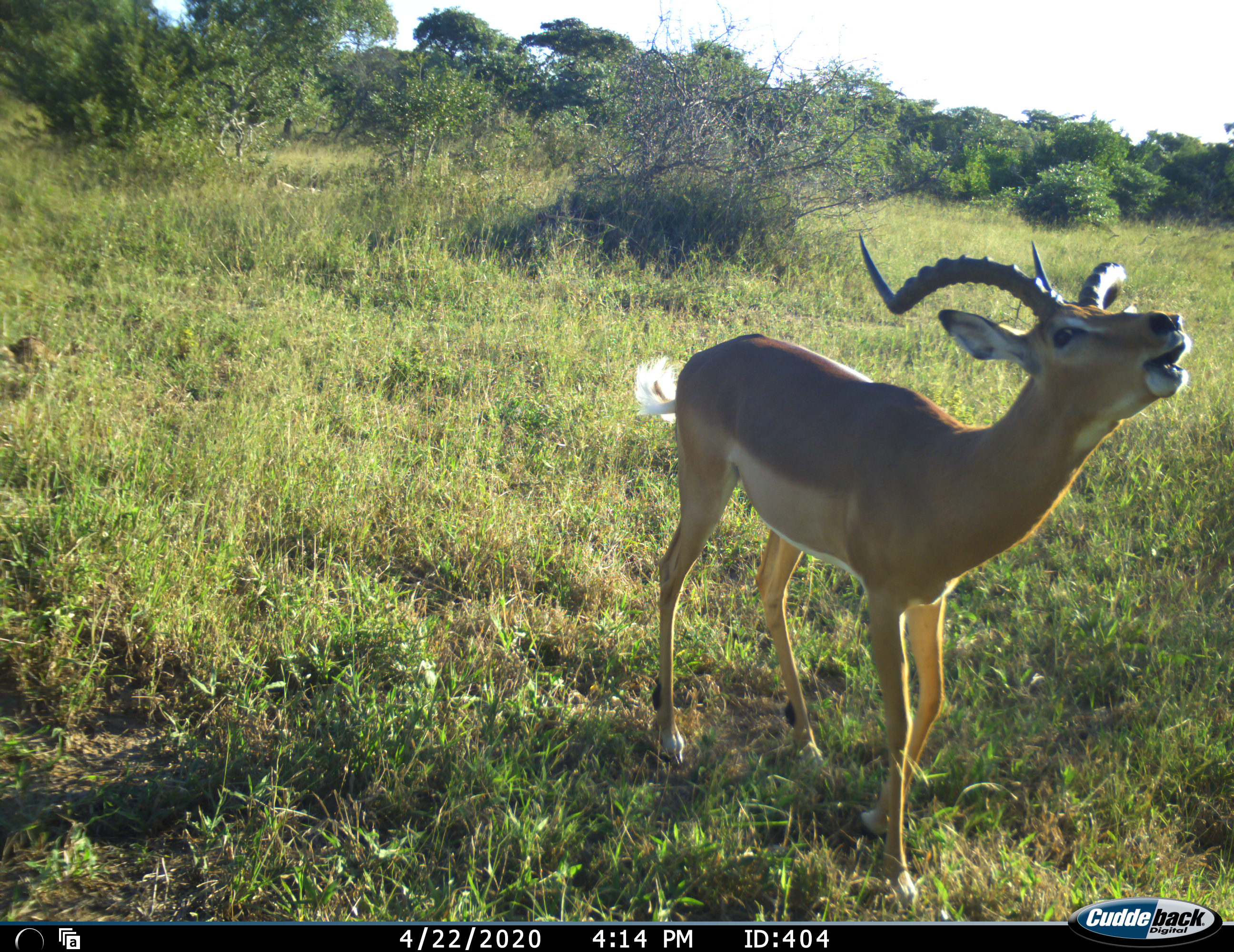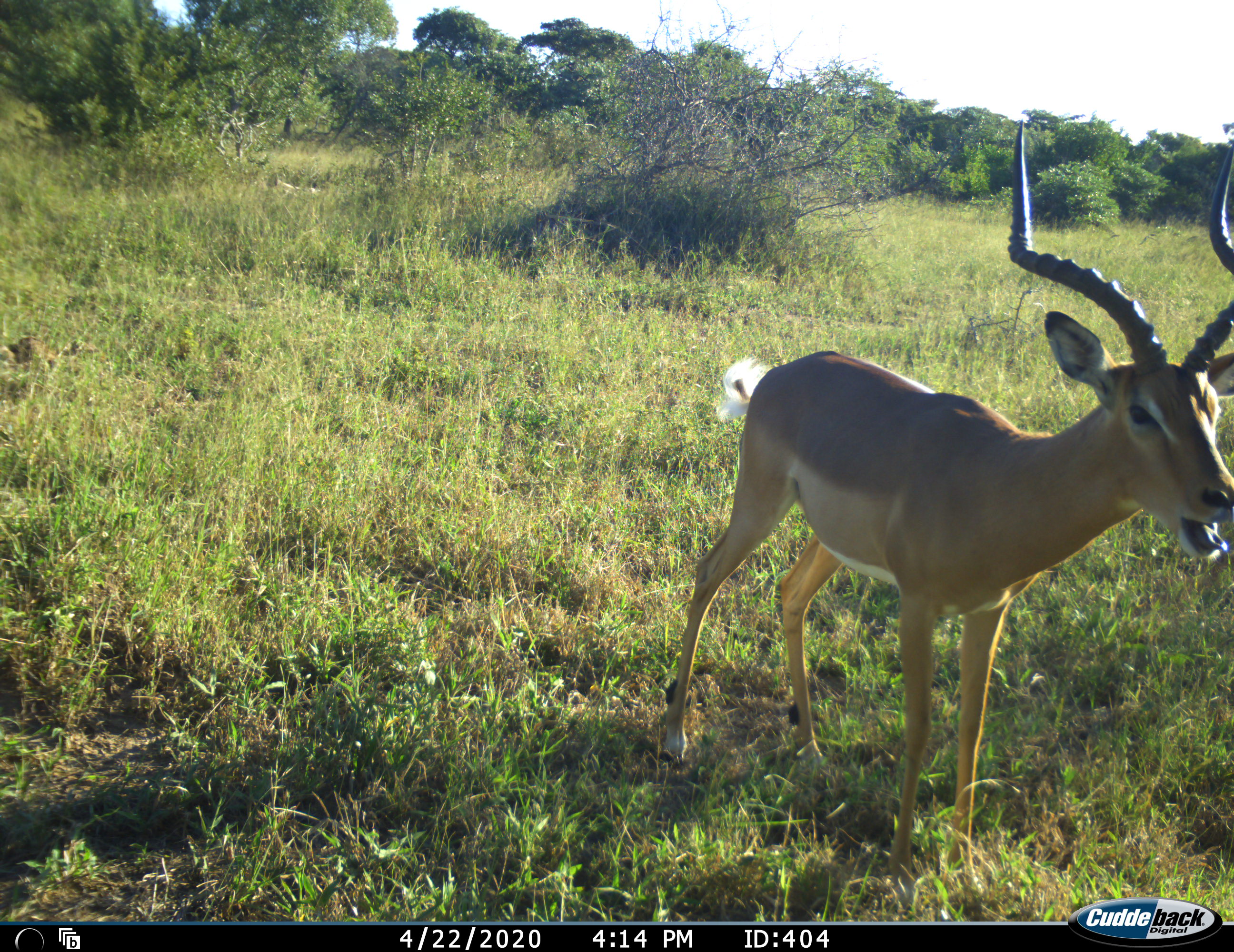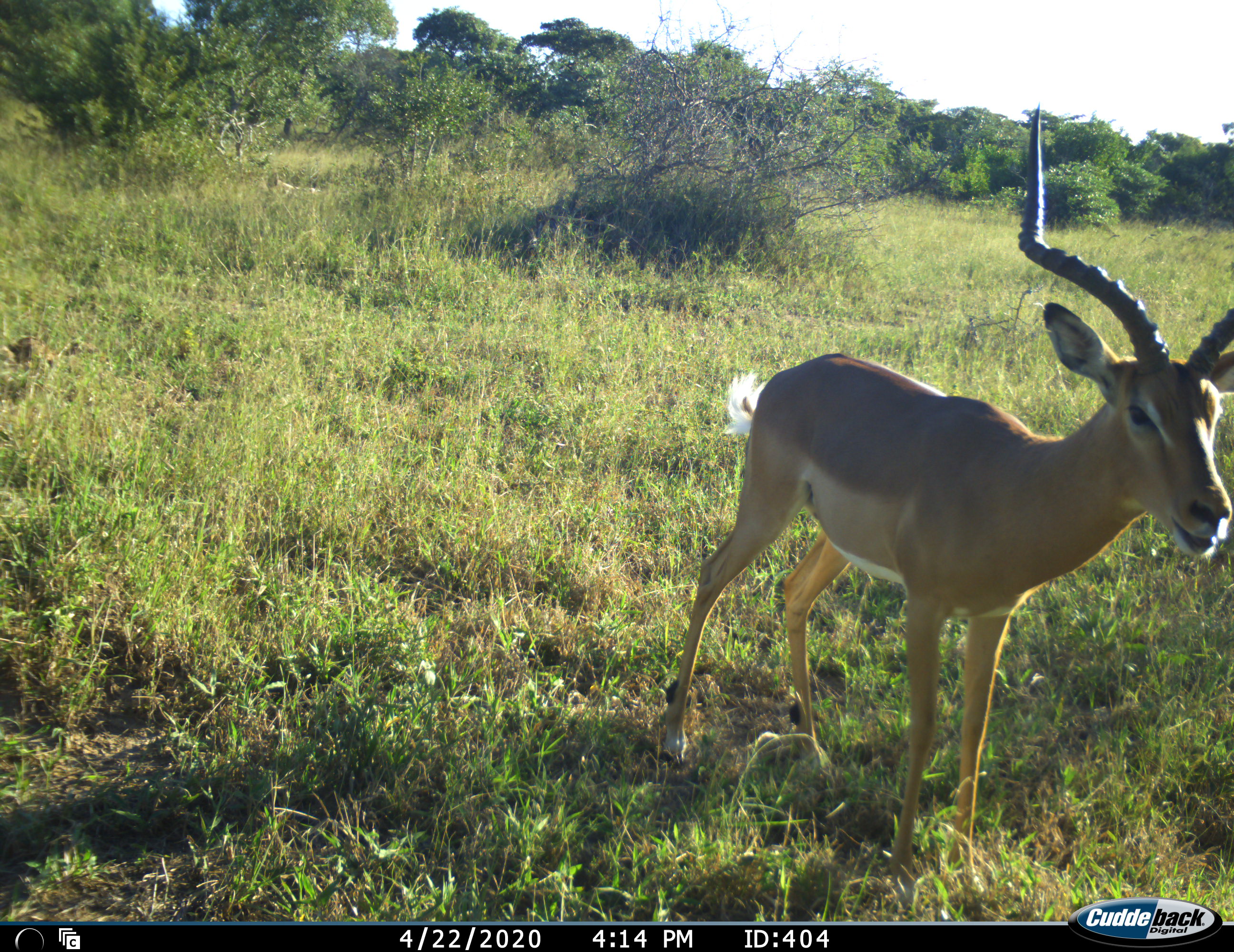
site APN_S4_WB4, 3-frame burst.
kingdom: Animalia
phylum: Chordata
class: Mammalia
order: Artiodactyla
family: Bovidae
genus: Aepyceros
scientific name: Aepyceros melampus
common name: impala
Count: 1.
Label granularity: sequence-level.